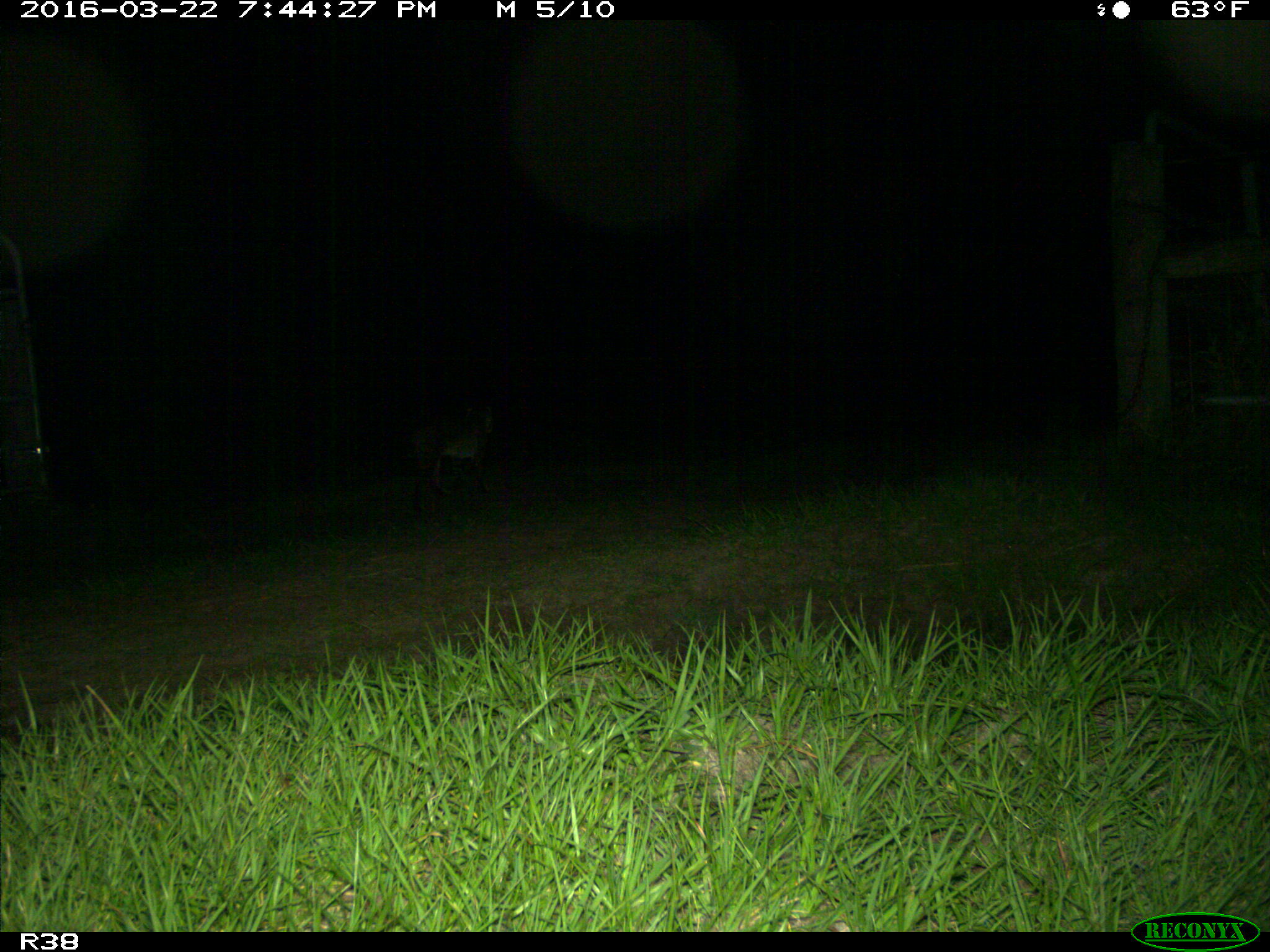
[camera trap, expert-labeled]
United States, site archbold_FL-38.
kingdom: Animalia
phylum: Chordata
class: Mammalia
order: Carnivora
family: Felidae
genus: Lynx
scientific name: Lynx rufus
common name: bobcat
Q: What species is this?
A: Lynx rufus (bobcat).